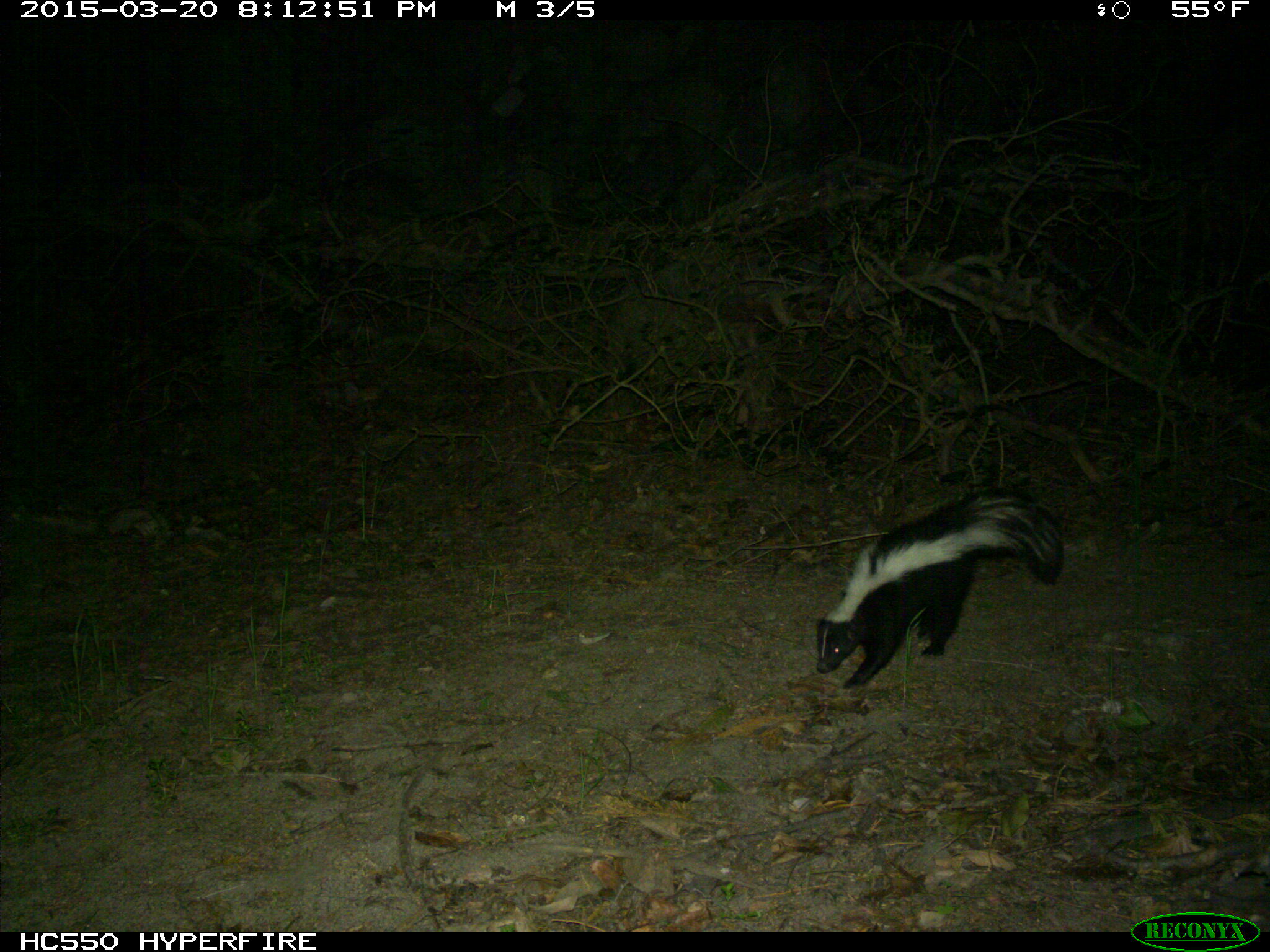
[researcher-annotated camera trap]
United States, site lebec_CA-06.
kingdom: Animalia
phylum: Chordata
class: Mammalia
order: Carnivora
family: Mephitidae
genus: Mephitis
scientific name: Mephitis mephitis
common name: striped skunk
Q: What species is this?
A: Mephitis mephitis (striped skunk).